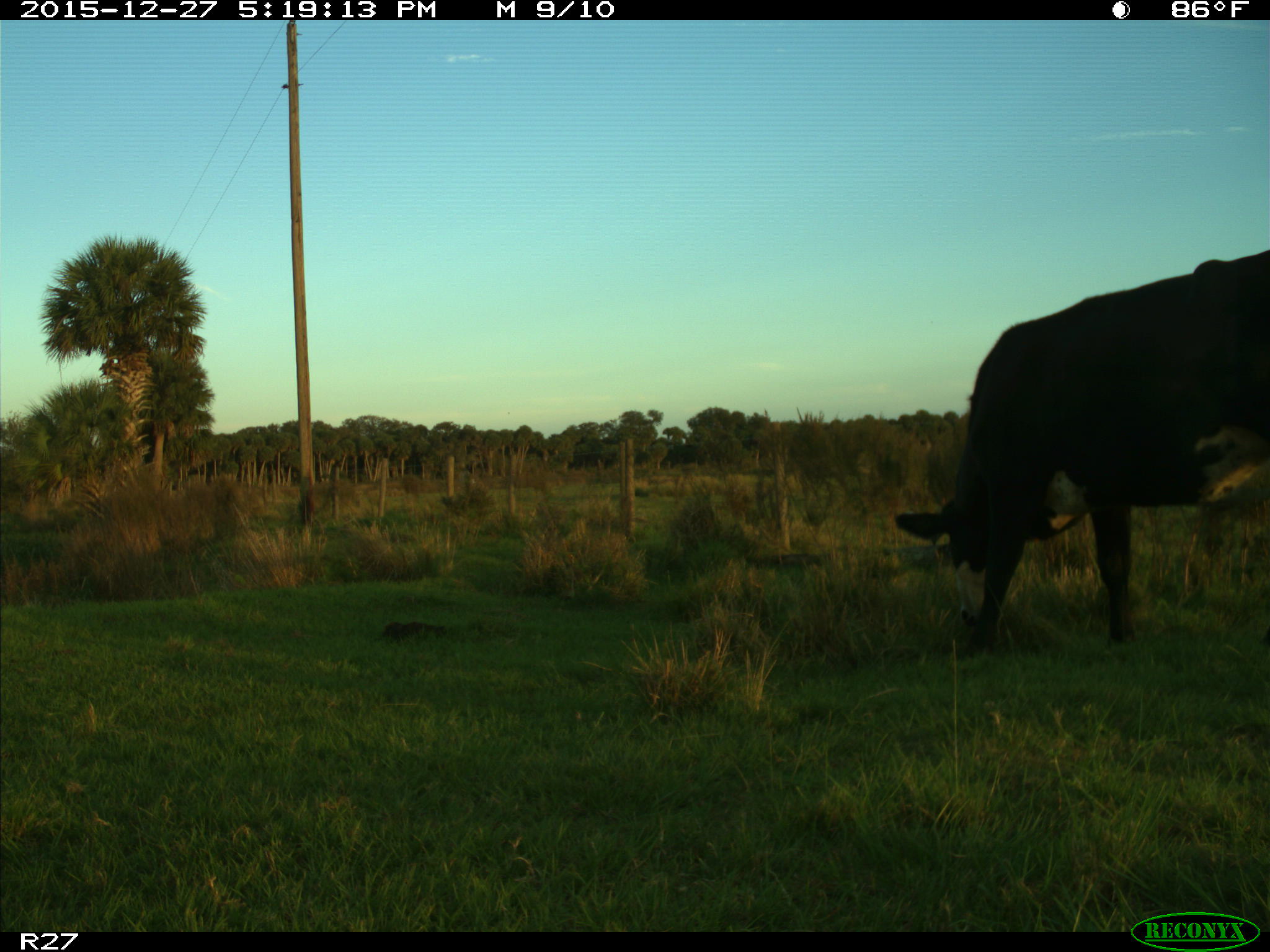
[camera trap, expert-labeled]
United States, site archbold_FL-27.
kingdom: Animalia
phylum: Chordata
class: Mammalia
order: Artiodactyla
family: Bovidae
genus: Bos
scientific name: Bos taurus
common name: domestic cow